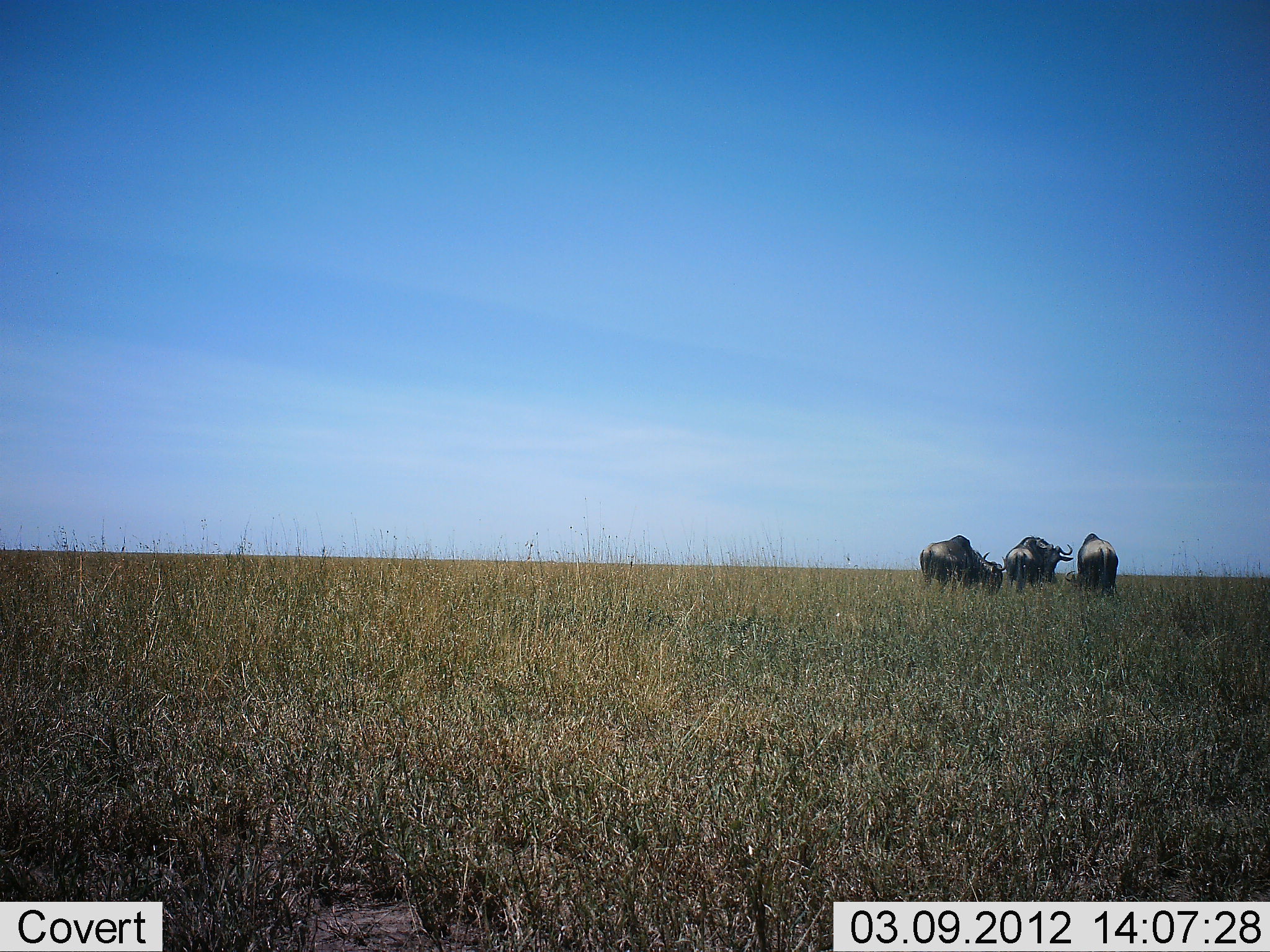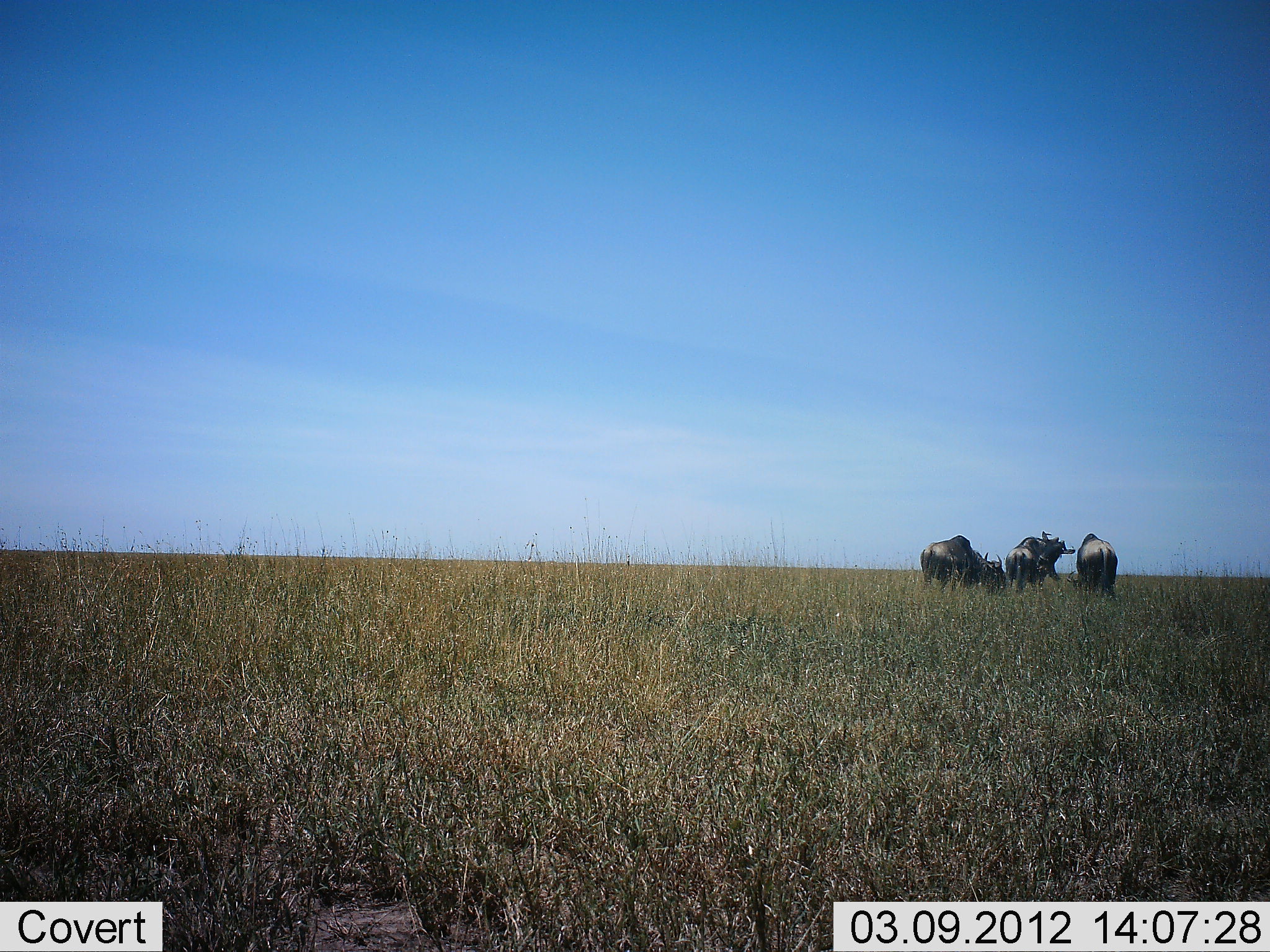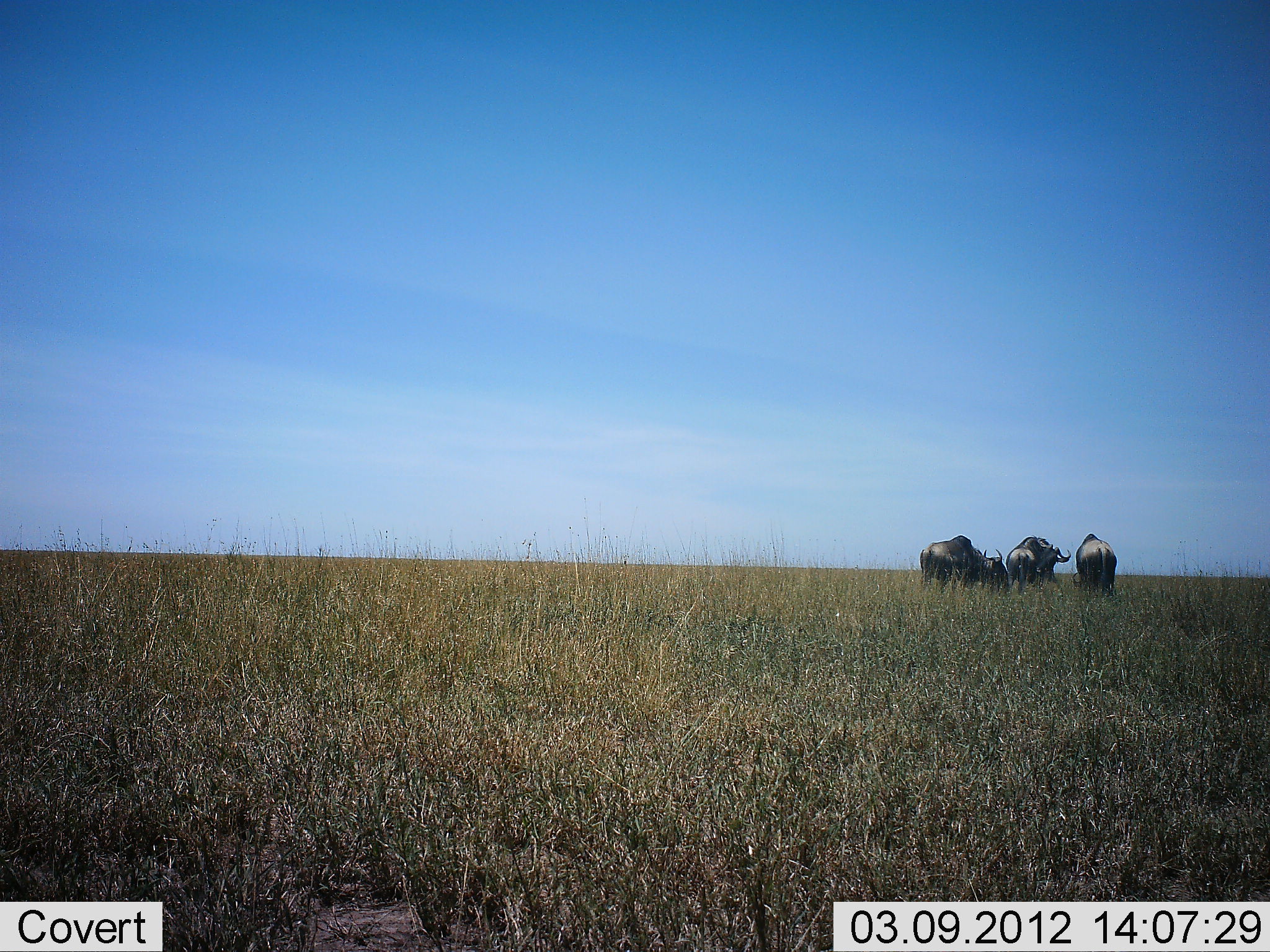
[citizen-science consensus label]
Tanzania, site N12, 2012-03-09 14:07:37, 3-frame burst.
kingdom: Animalia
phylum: Chordata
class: Mammalia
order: Artiodactyla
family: Bovidae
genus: Connochaetes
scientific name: Connochaetes taurinus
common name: blue wildebeest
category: wildebeest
Wildebeest (blue wildebeest) (Connochaetes taurinus), count 3. Behavior (volunteer vote fractions): standing 62%, resting 4%, moving 0%, interacting 15%. Young present (vote fraction): 0%. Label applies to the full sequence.